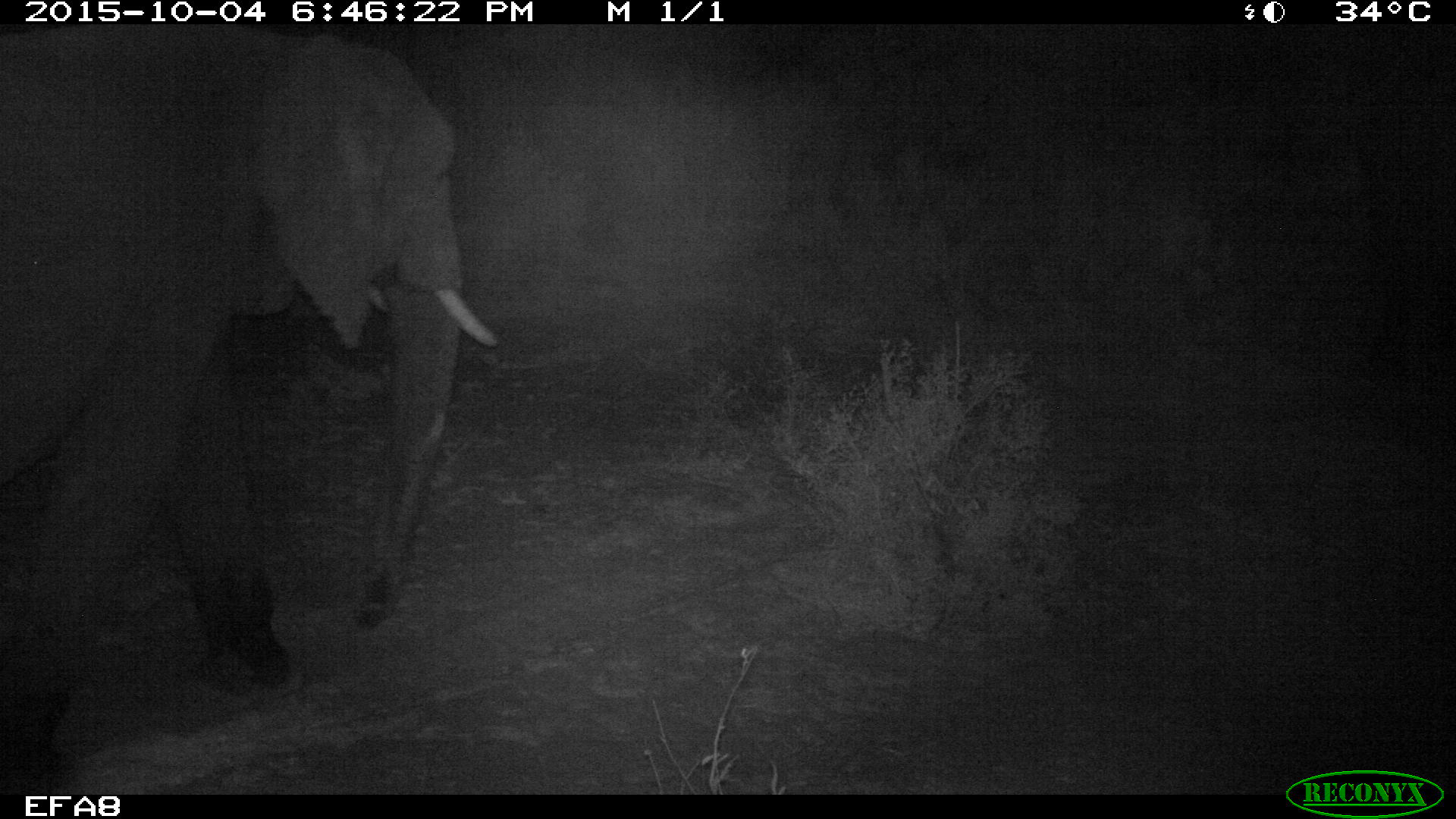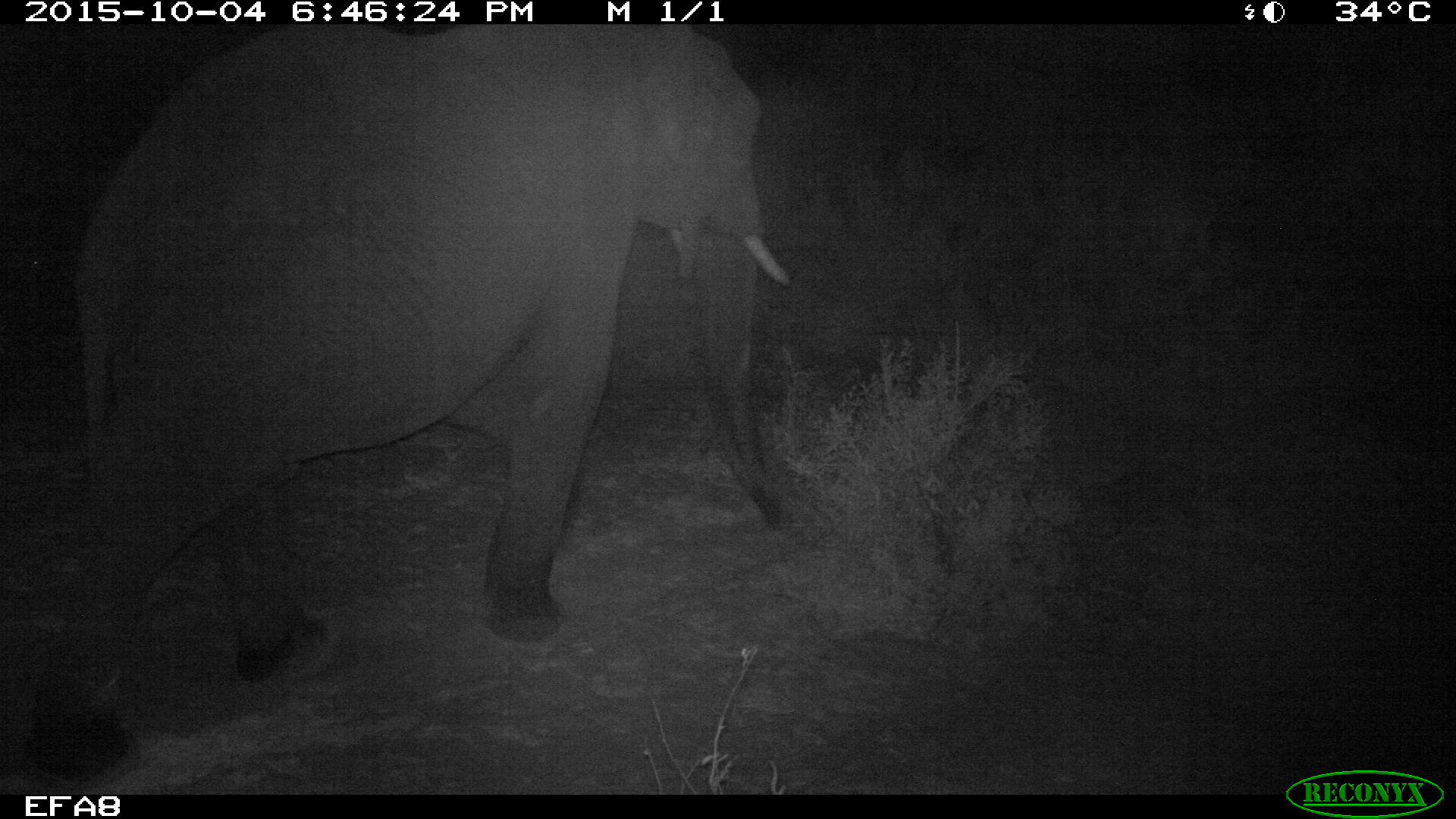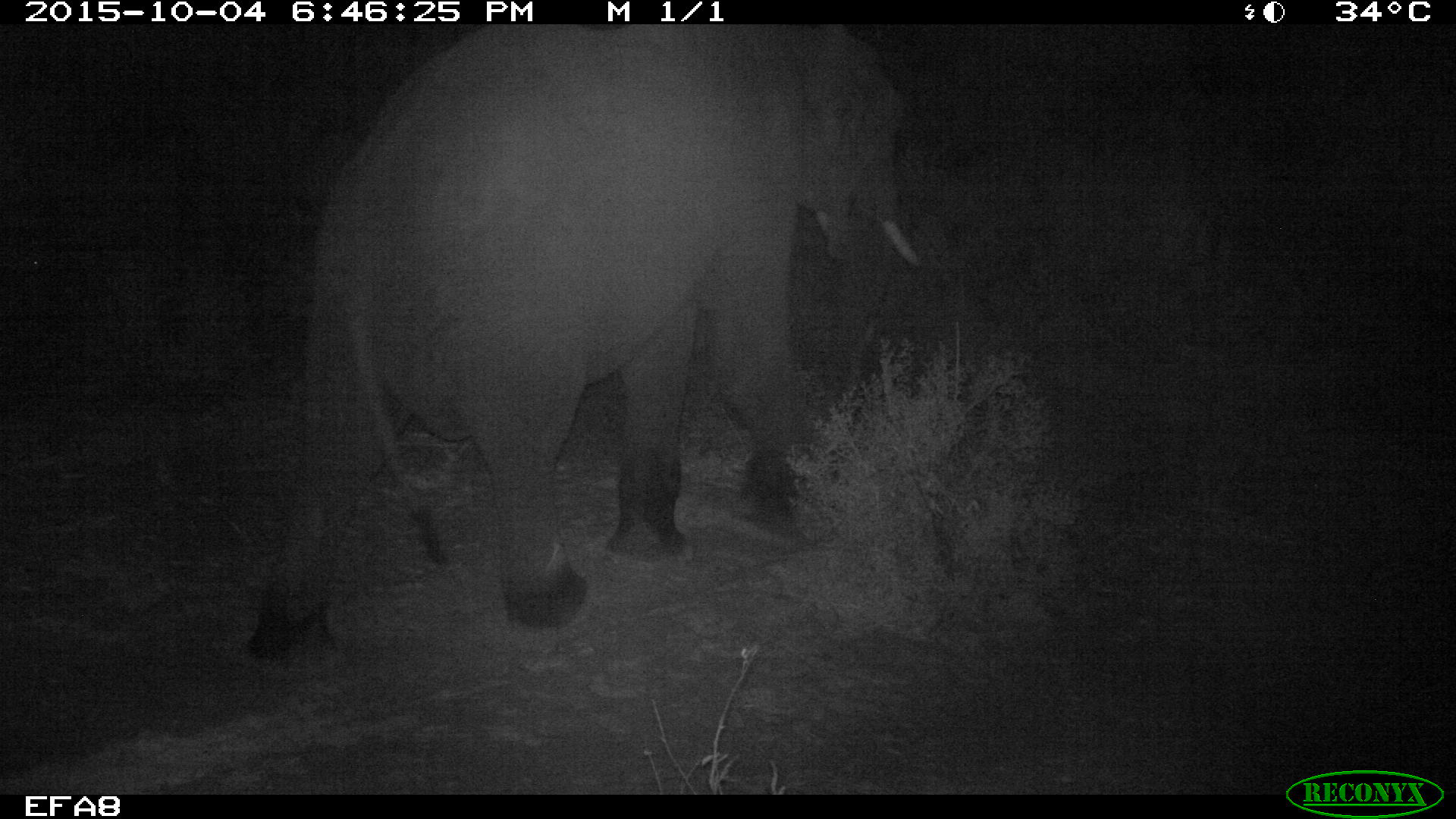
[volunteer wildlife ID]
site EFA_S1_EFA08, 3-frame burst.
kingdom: Animalia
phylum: Chordata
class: Mammalia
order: Proboscidea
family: Elephantidae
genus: Loxodonta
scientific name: Loxodonta africana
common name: african bush elephant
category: elephant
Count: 1.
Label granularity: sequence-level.